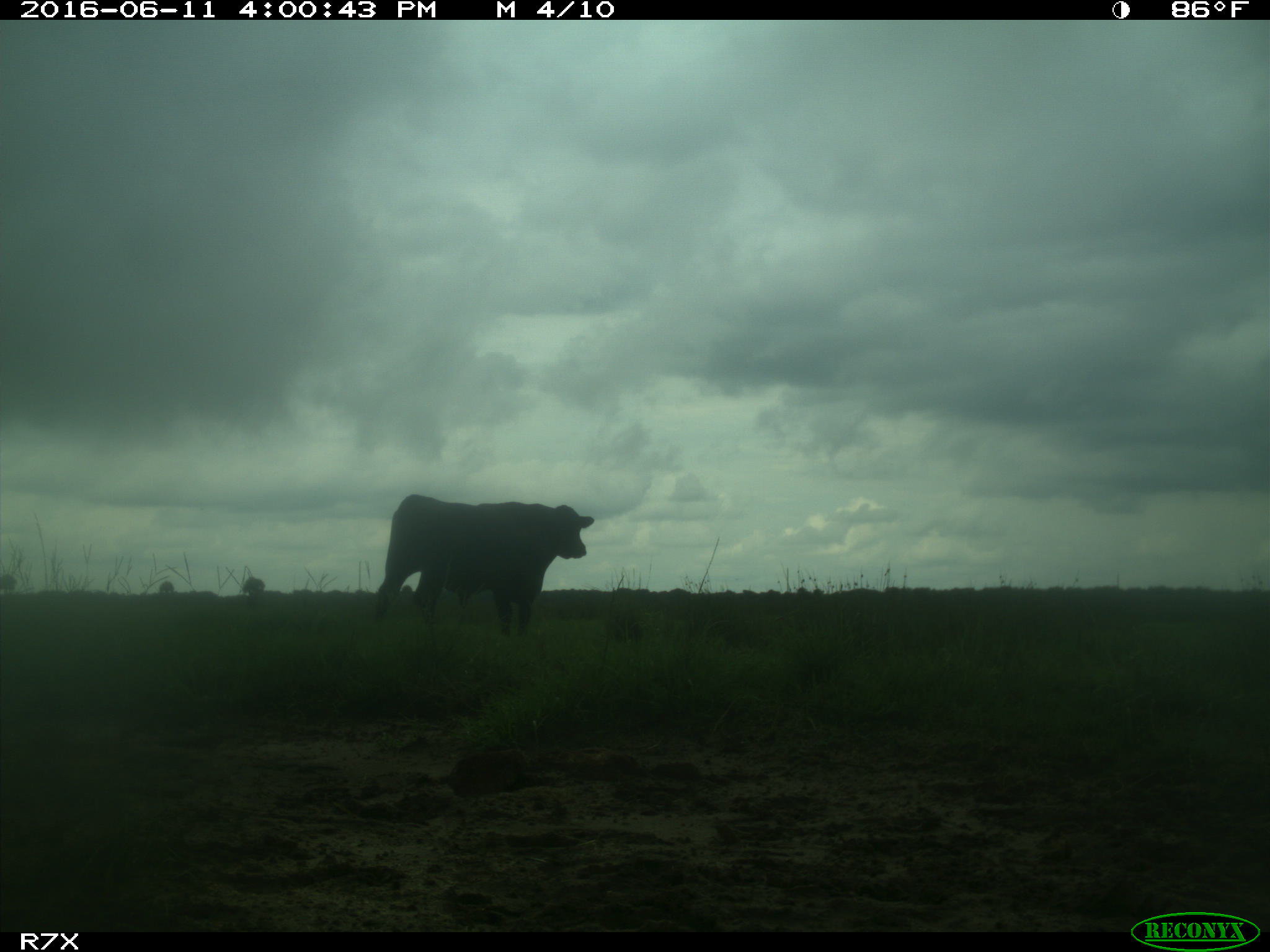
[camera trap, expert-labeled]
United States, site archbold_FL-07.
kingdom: Animalia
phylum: Chordata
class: Mammalia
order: Artiodactyla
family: Bovidae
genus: Bos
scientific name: Bos taurus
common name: domestic cow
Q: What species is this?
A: Bos taurus (domestic cow).